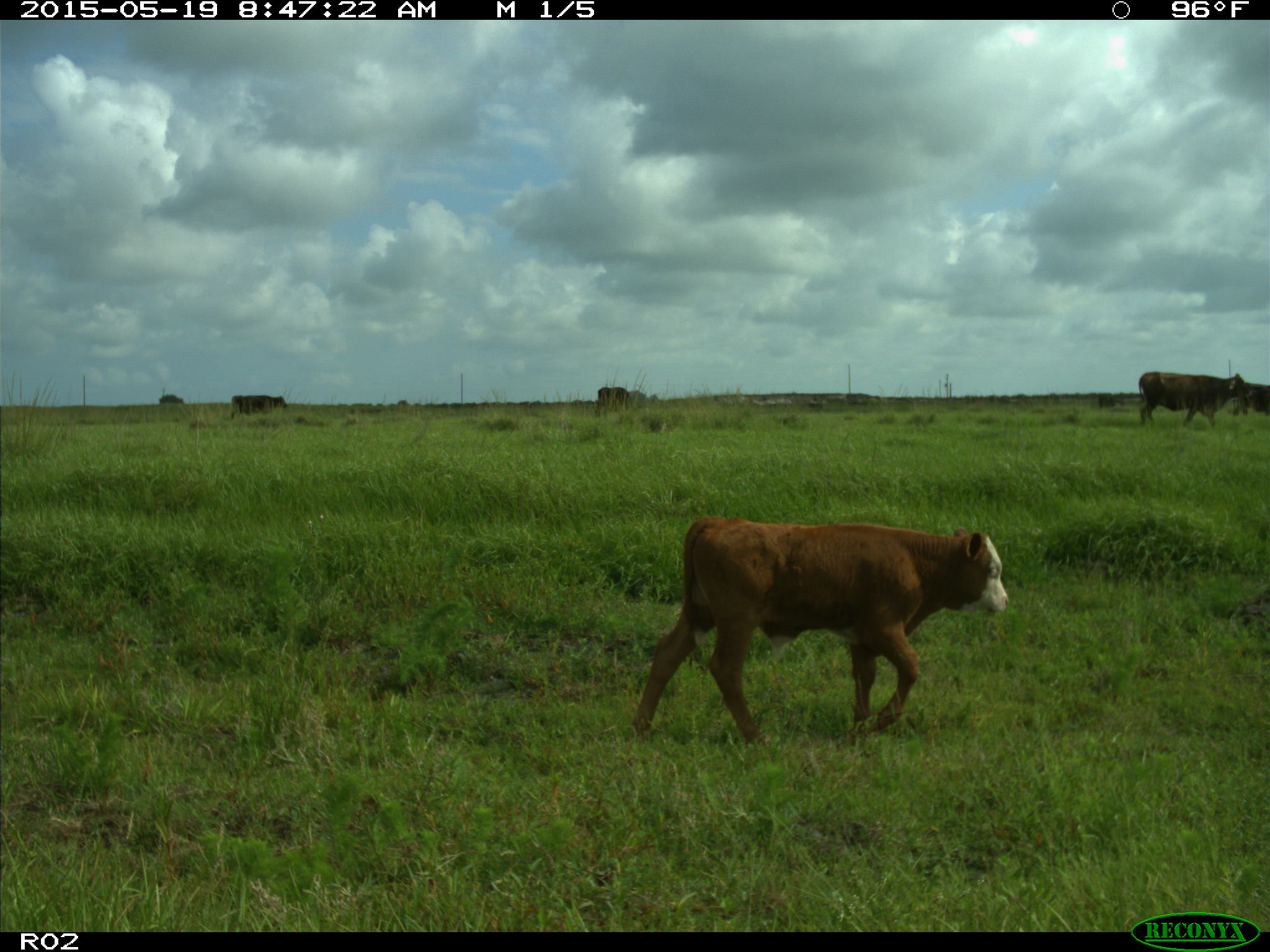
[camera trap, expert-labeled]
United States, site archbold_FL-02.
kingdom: Animalia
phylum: Chordata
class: Mammalia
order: Artiodactyla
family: Bovidae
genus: Bos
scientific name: Bos taurus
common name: domestic cow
Bos taurus (domestic cow).